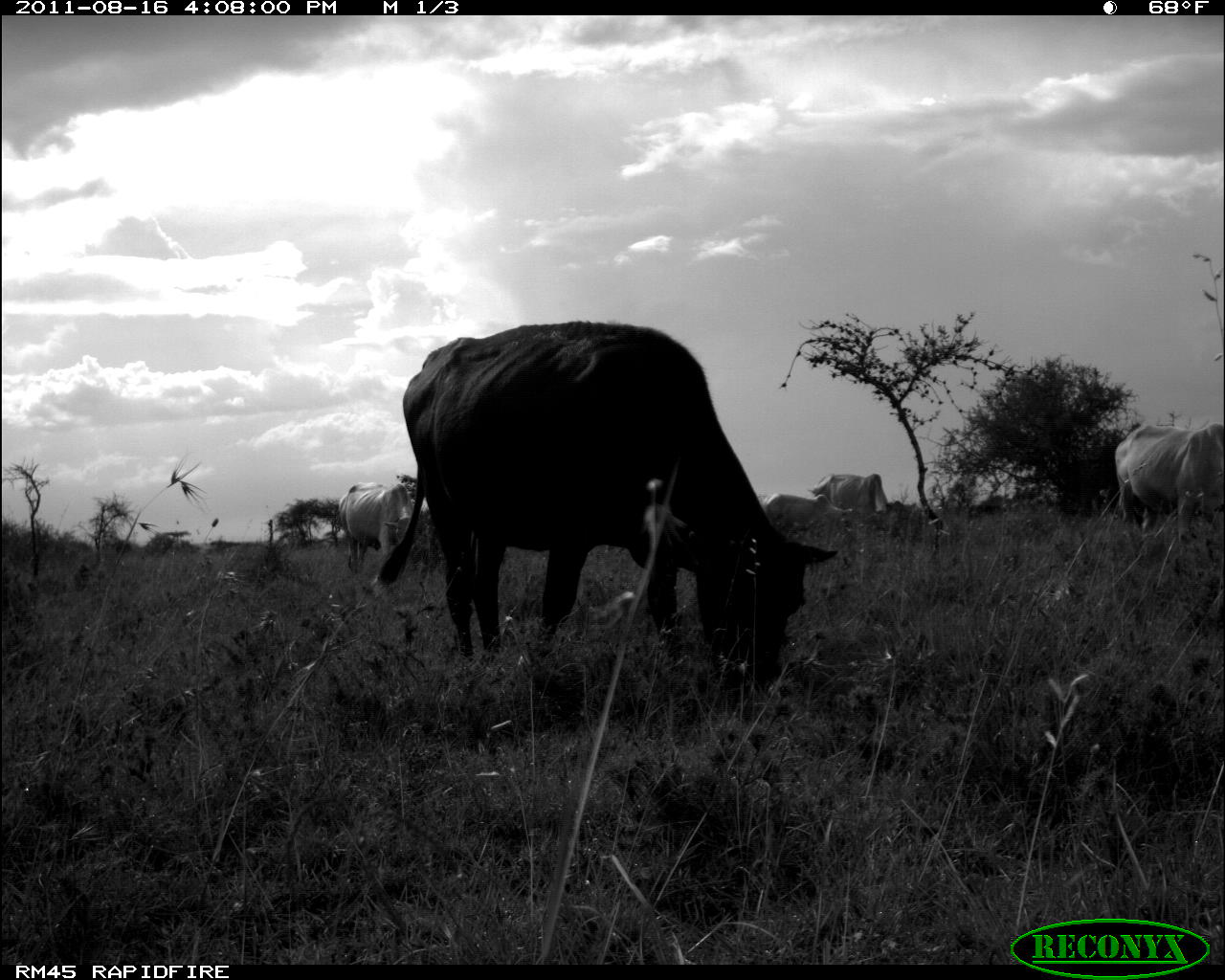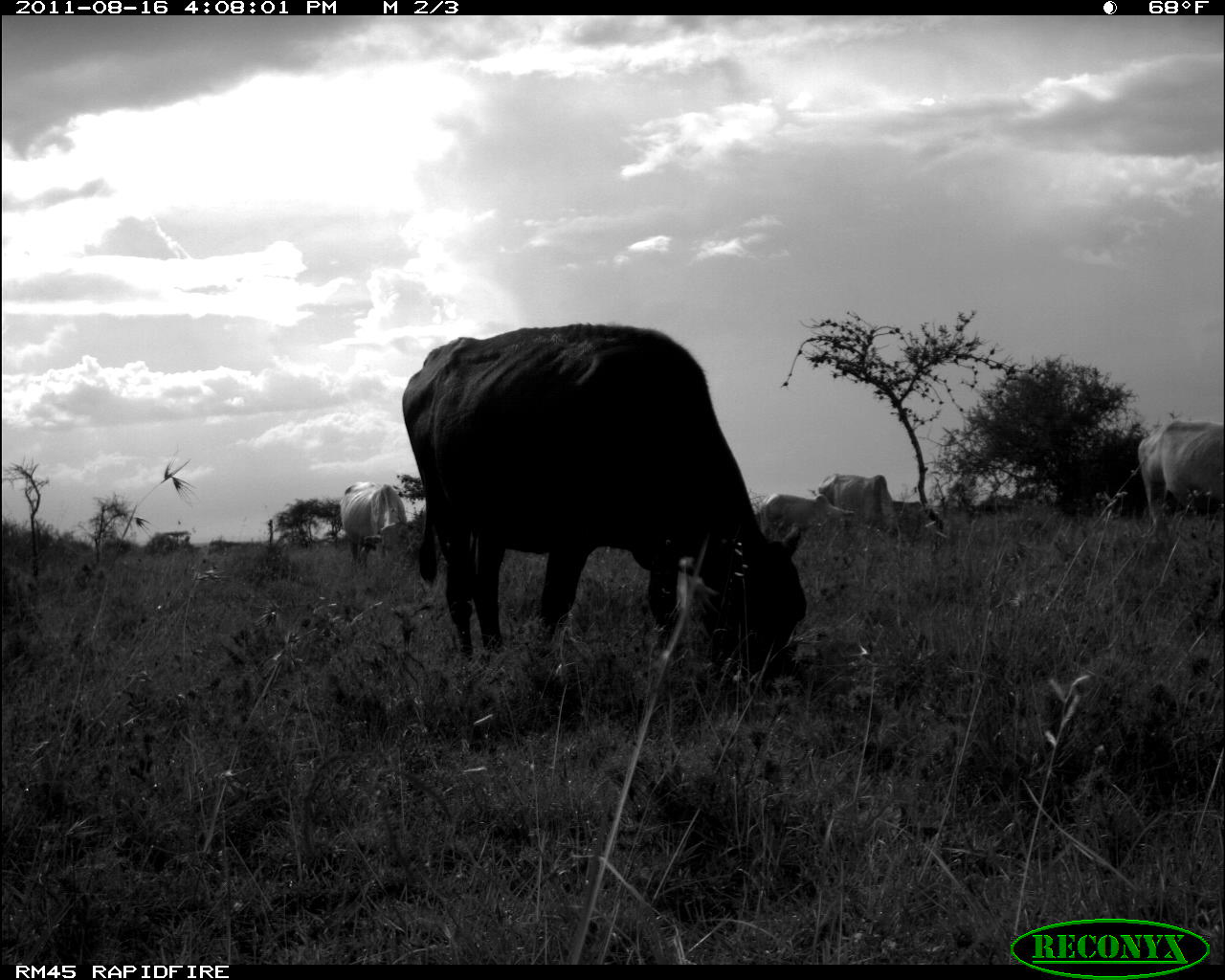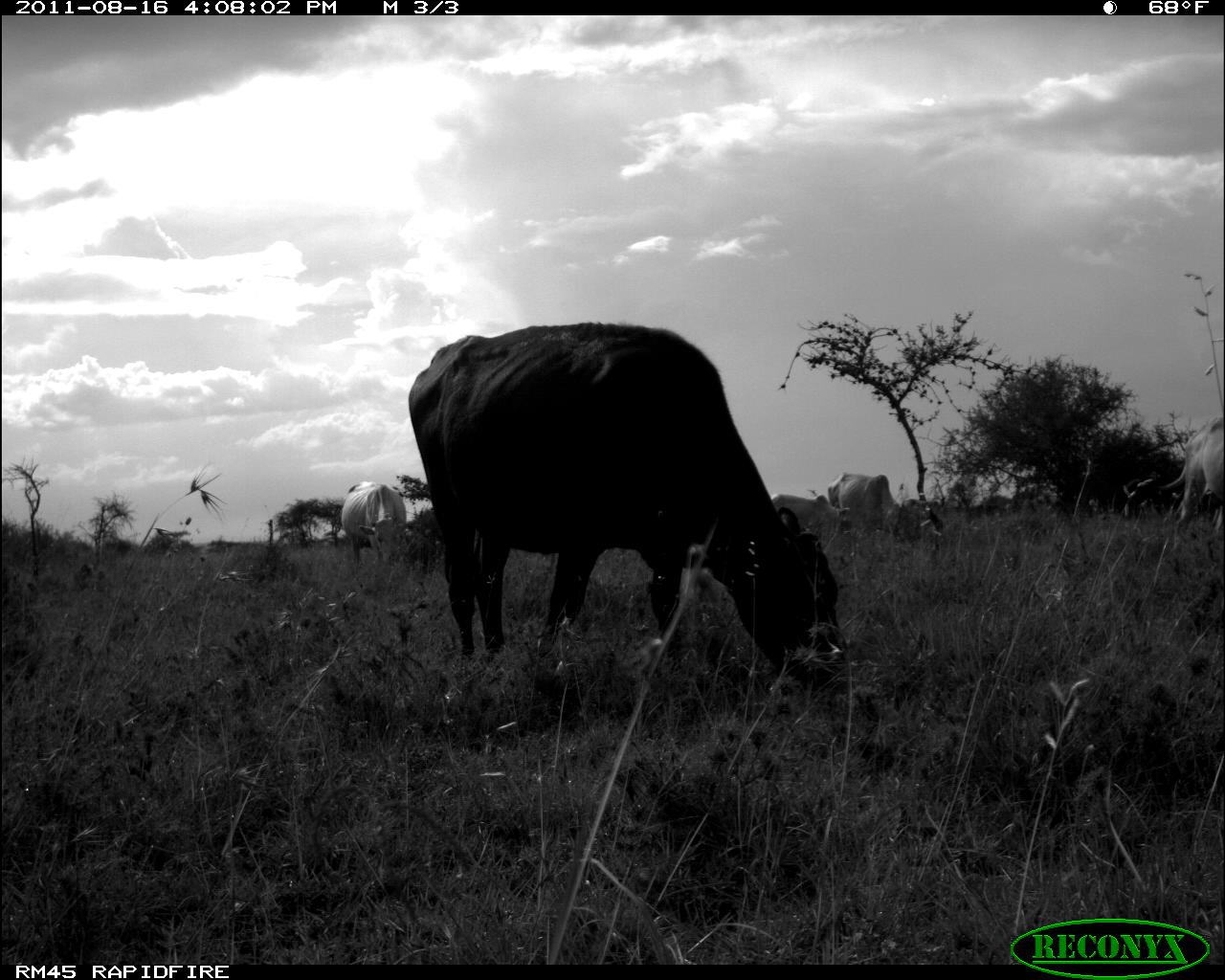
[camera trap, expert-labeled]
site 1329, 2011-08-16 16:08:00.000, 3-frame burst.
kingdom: Animalia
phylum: Chordata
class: Mammalia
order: Artiodactyla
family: Bovidae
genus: Bos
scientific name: Bos taurus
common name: domestic cattle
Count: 5.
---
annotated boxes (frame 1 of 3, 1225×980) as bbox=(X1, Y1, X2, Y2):
bos taurus: bbox=(374, 317, 837, 694); bbox=(1110, 420, 1223, 545); bbox=(338, 482, 413, 575); bbox=(813, 472, 892, 530); bbox=(765, 493, 853, 539)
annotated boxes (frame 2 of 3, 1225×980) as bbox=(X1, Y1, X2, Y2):
bos taurus: bbox=(399, 323, 805, 678); bbox=(1136, 417, 1225, 529); bbox=(340, 482, 412, 569); bbox=(817, 472, 897, 537); bbox=(762, 493, 854, 536)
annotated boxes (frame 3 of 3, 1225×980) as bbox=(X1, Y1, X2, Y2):
bos taurus: bbox=(407, 322, 847, 691); bbox=(1161, 418, 1225, 533); bbox=(827, 473, 920, 546); bbox=(341, 480, 407, 575); bbox=(772, 494, 843, 539)